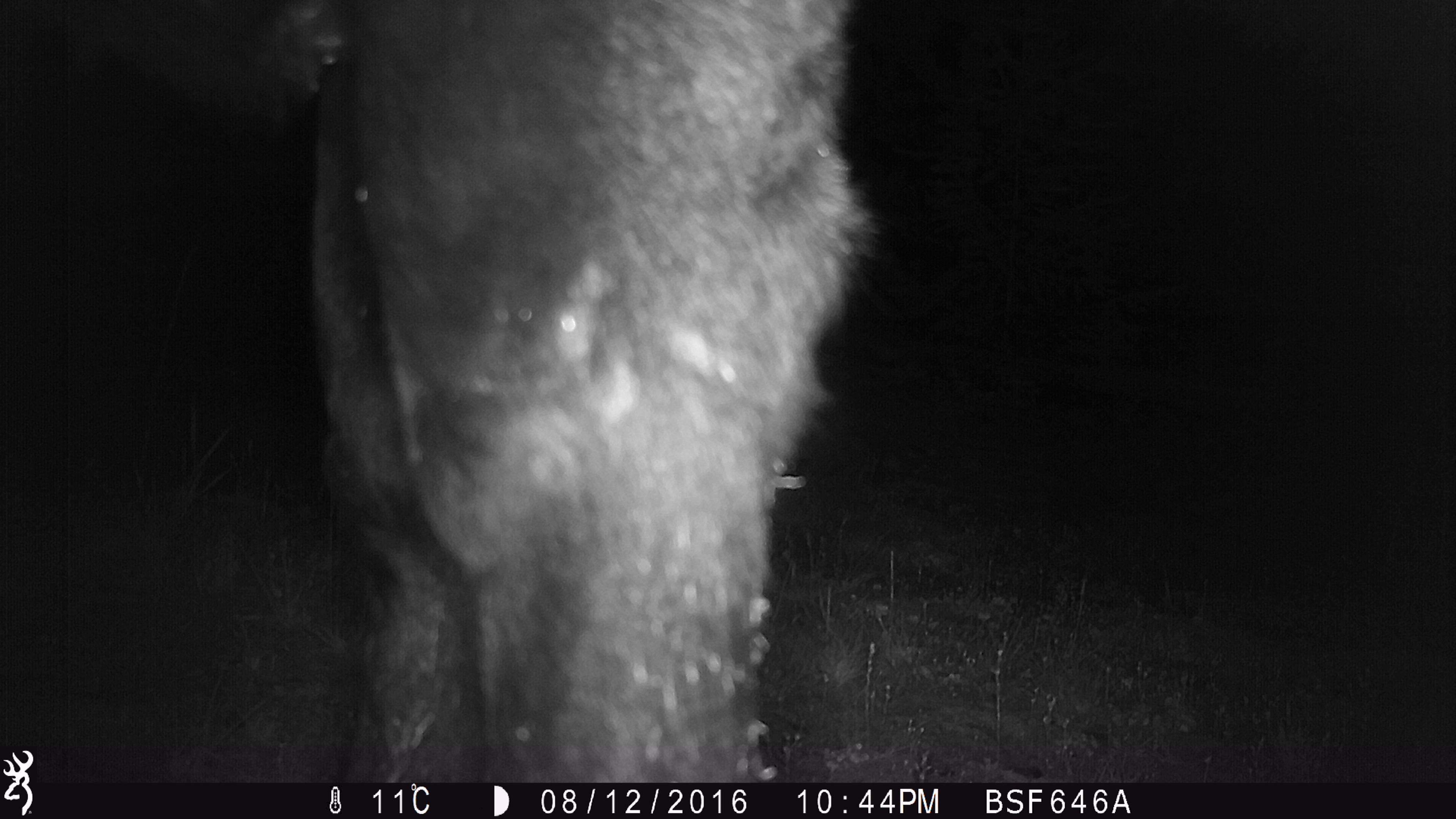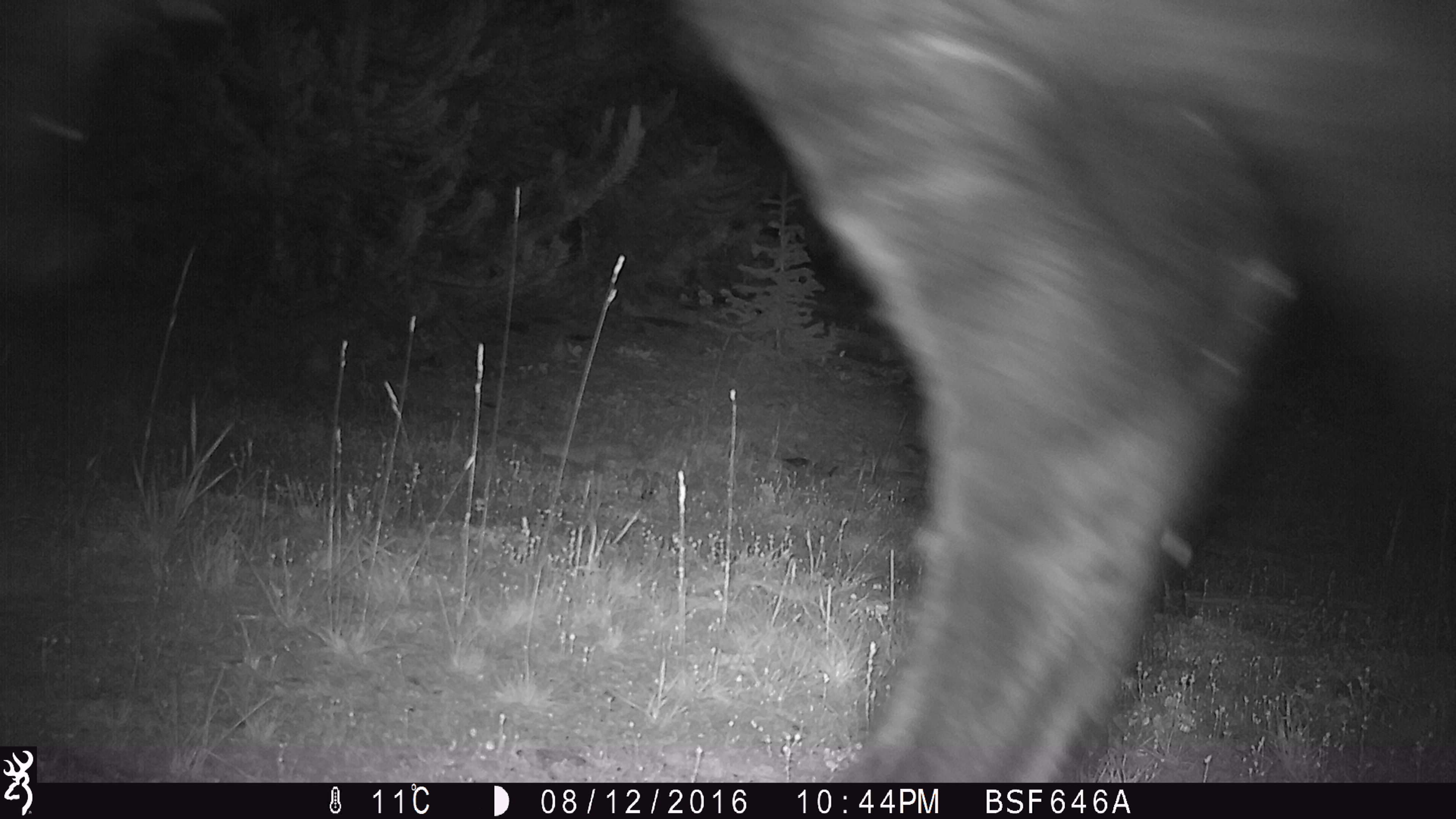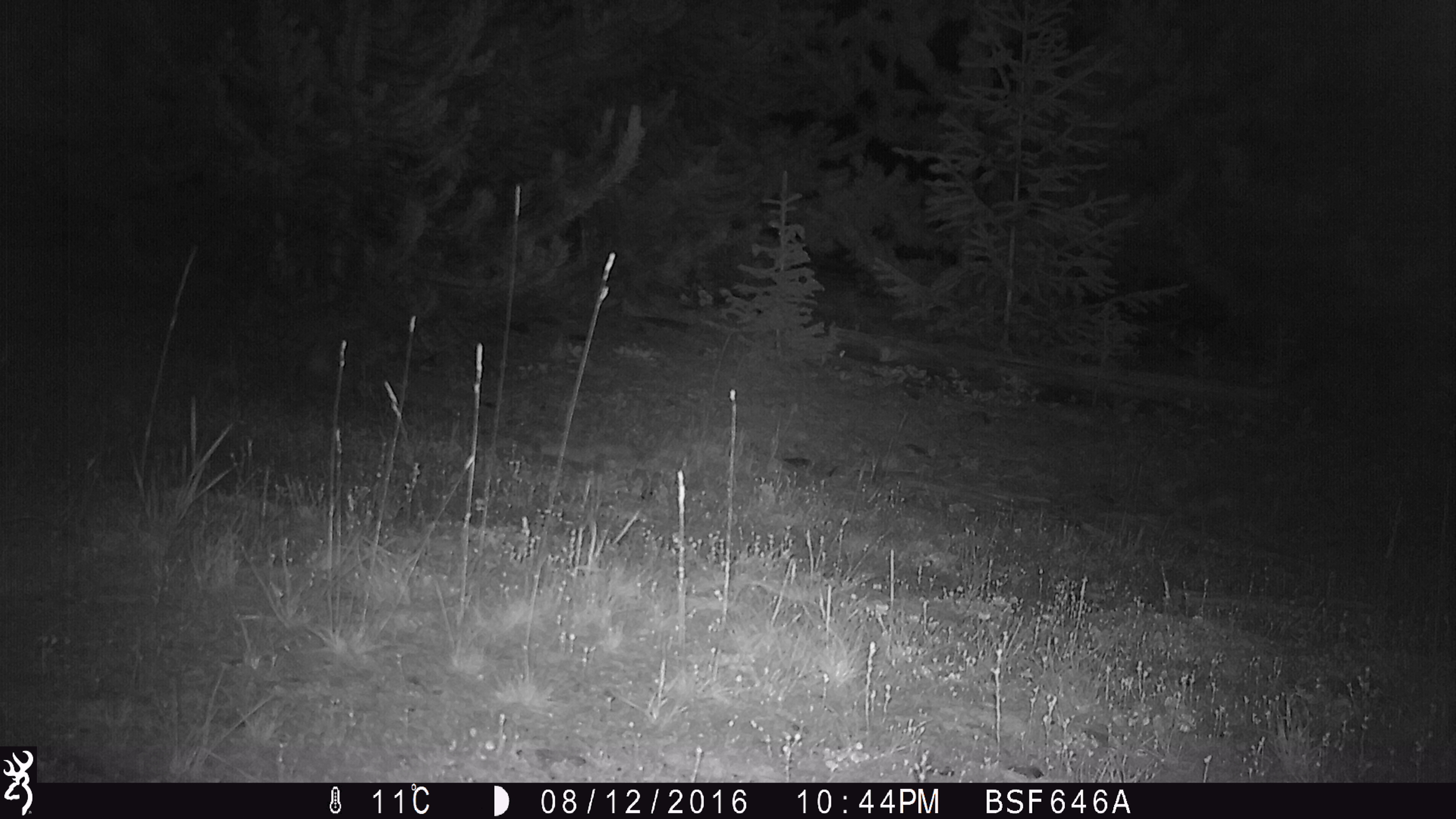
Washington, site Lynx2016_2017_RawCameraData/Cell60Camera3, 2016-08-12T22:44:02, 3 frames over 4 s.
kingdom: Animalia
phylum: Chordata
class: Mammalia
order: Artiodactyla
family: Bovidae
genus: Bos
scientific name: Bos taurus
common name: domestic cattle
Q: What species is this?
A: Domestic cattle (Bos taurus).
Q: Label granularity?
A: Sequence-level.